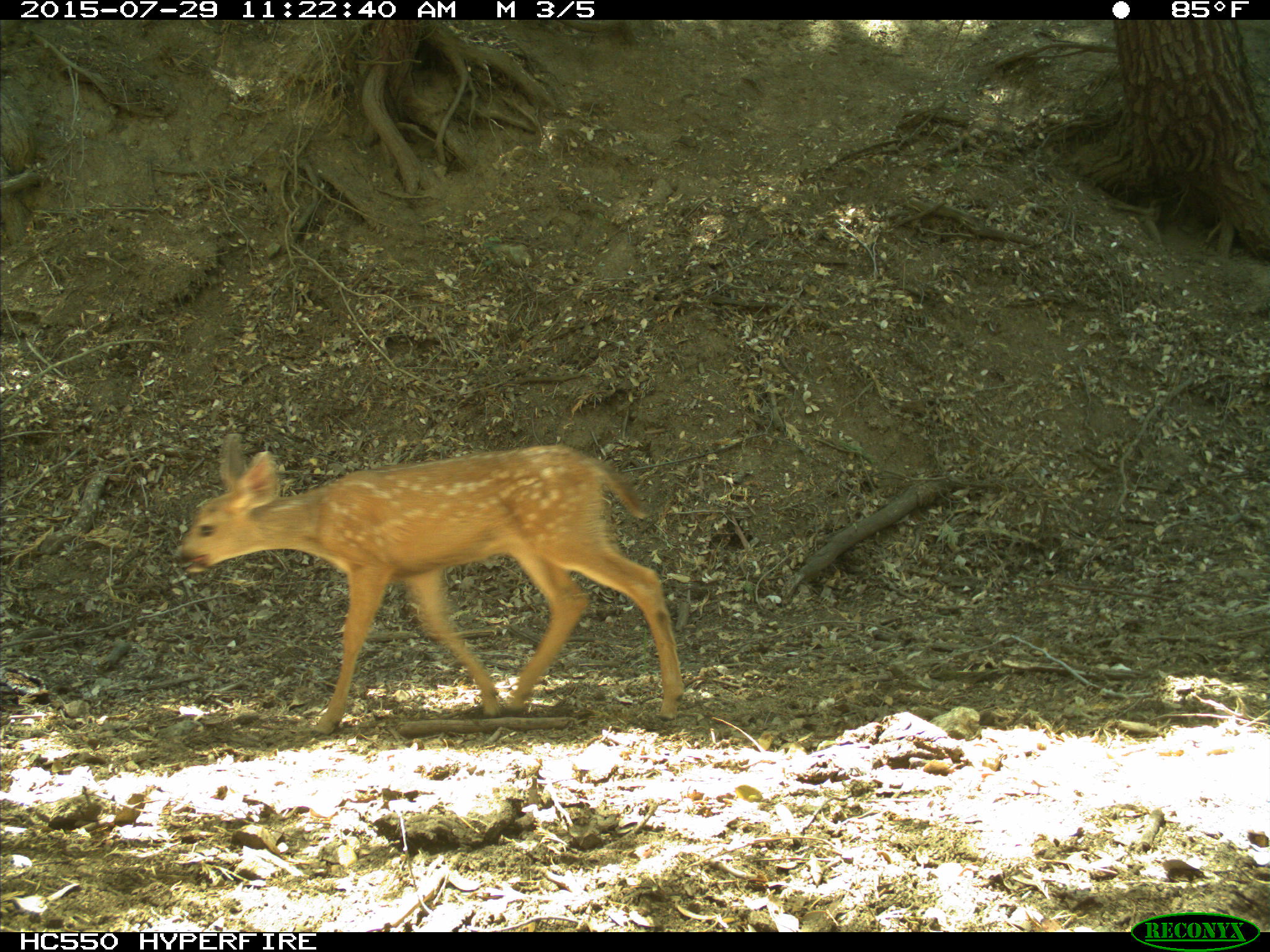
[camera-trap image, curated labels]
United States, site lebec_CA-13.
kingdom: Animalia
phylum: Chordata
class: Mammalia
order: Artiodactyla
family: Cervidae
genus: Odocoileus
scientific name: Odocoileus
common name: deer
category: unidentified deer